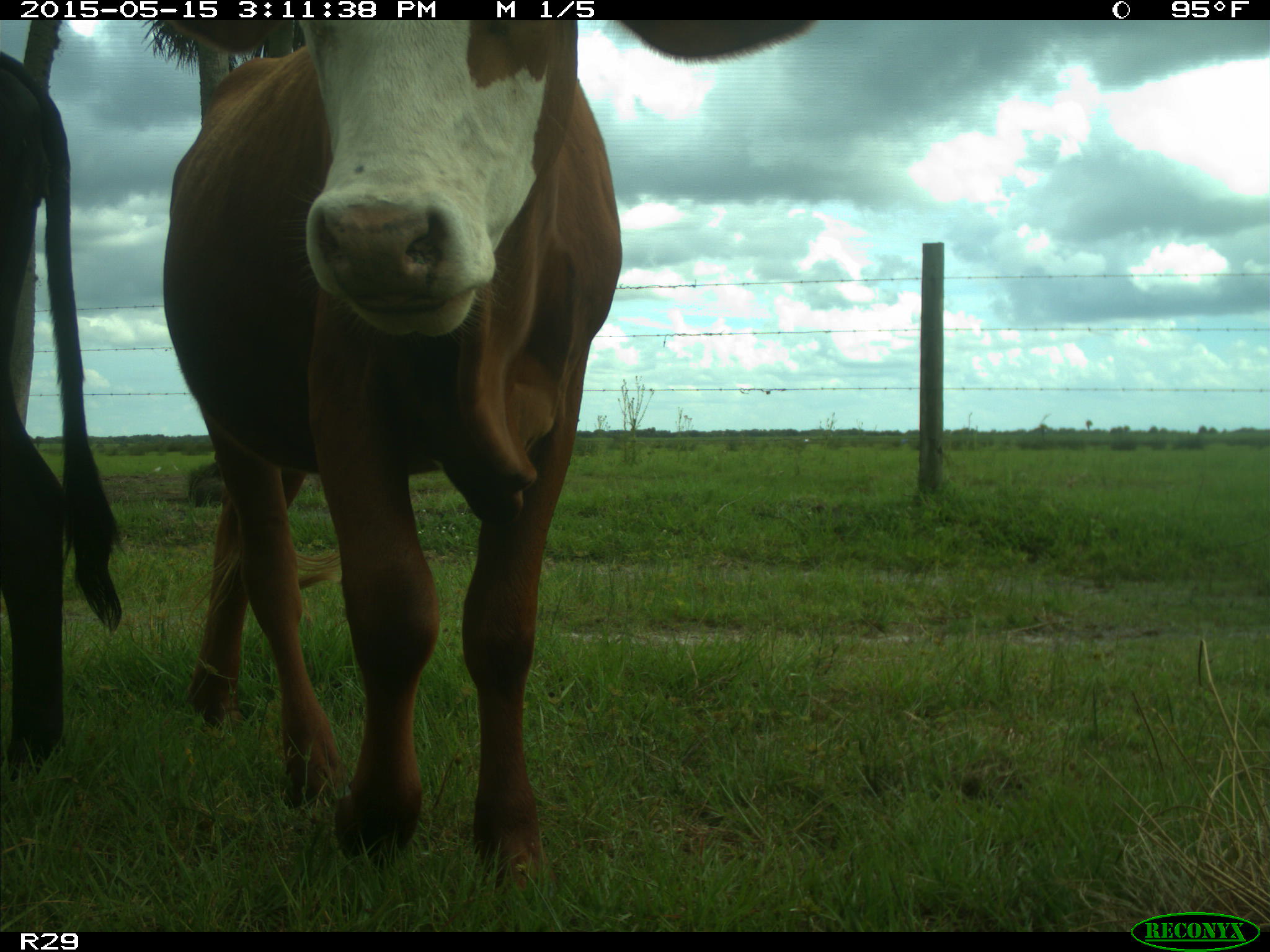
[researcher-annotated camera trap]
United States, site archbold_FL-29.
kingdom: Animalia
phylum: Chordata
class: Mammalia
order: Artiodactyla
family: Bovidae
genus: Bos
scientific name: Bos taurus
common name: domestic cow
Bos taurus (domestic cow).